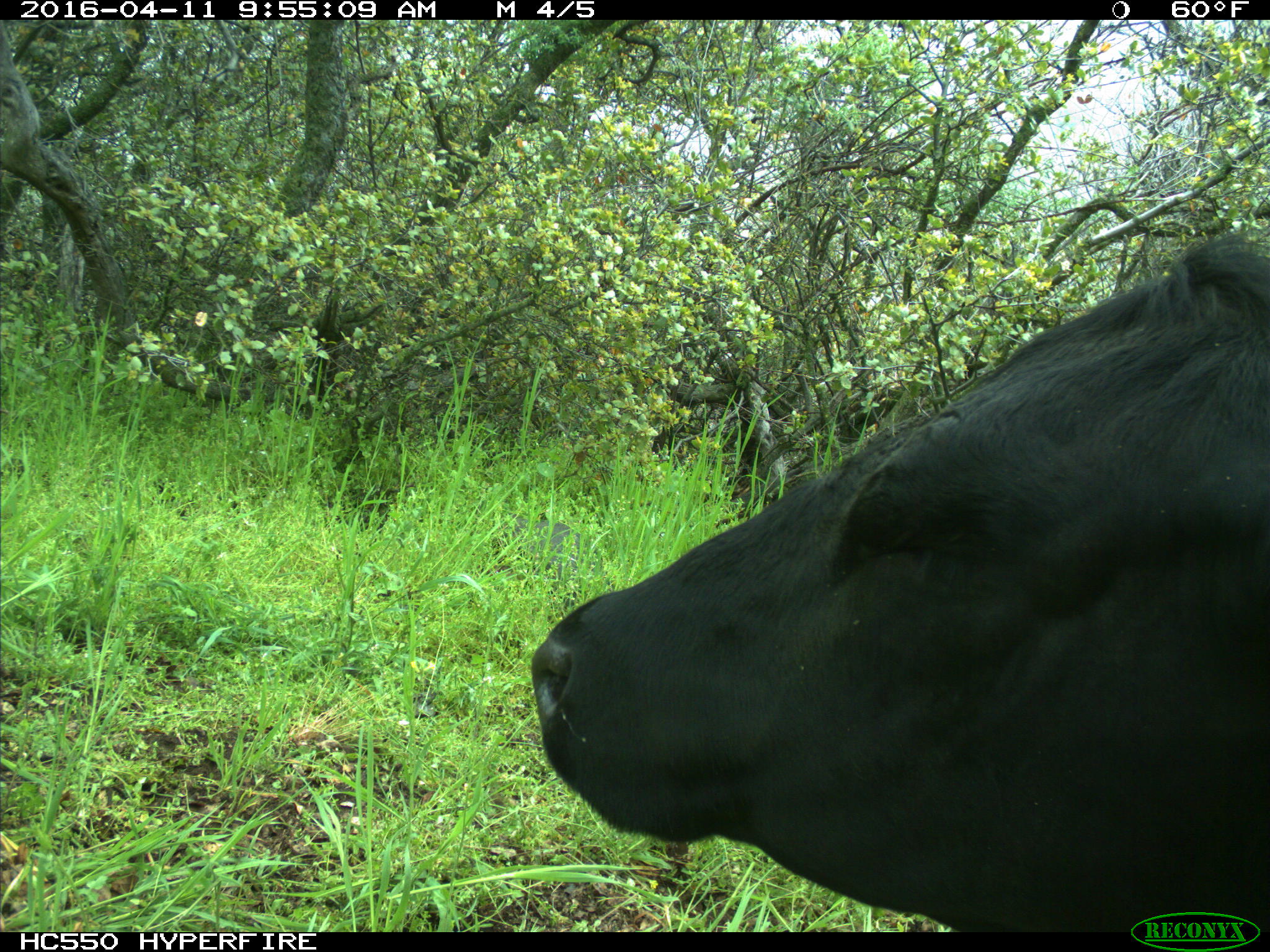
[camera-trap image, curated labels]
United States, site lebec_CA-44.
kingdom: Animalia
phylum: Chordata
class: Mammalia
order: Artiodactyla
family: Bovidae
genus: Bos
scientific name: Bos taurus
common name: domestic cow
Bos taurus (domestic cow).